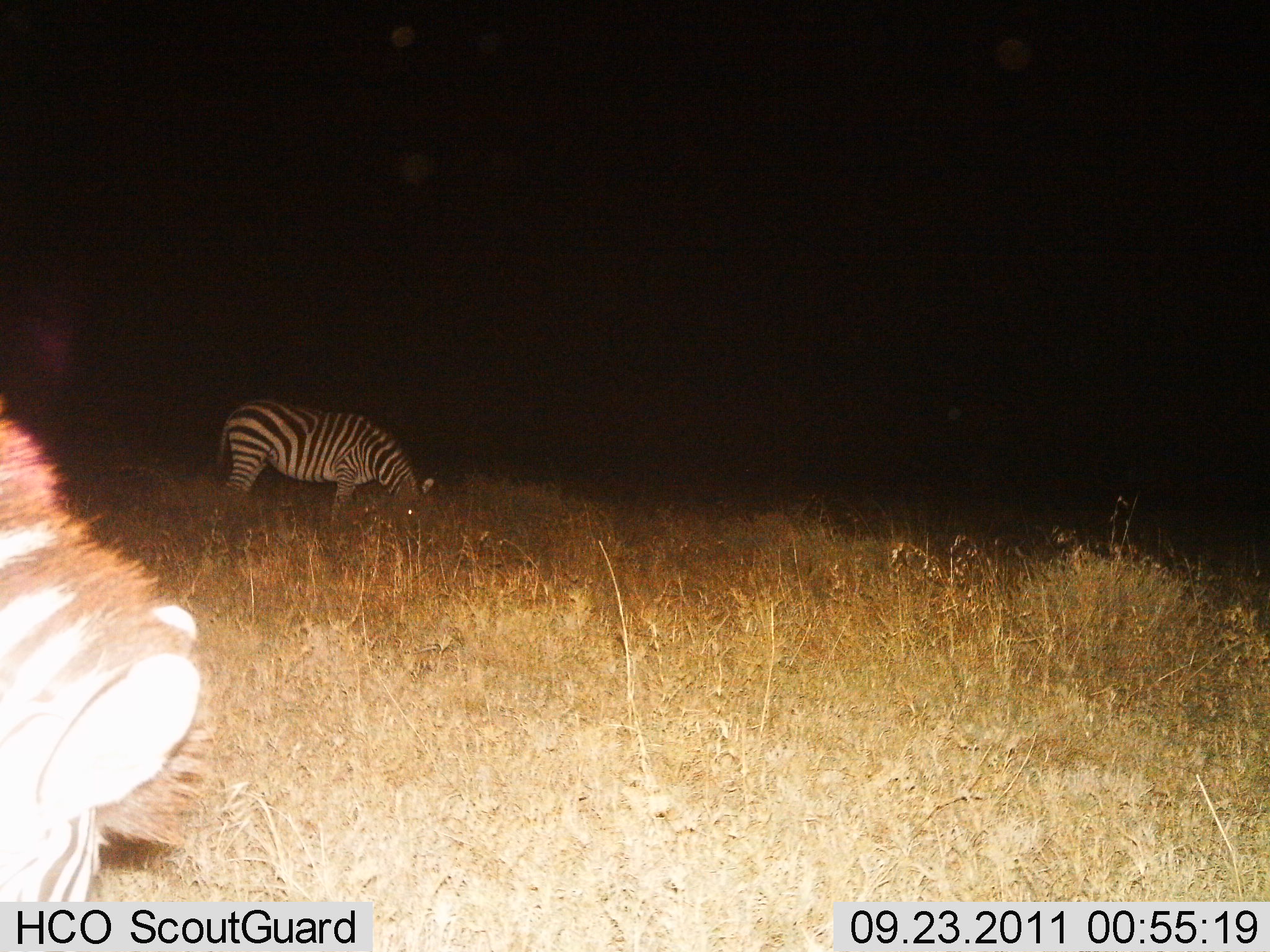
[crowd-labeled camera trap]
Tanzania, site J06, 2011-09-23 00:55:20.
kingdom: Animalia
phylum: Chordata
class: Mammalia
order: Perissodactyla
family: Equidae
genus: Equus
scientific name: Equus quagga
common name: plains zebra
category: zebra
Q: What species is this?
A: Zebra (plains zebra) (Equus quagga).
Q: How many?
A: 2.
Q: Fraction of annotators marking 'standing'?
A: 36%.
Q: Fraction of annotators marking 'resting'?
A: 0%.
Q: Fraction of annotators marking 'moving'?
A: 0%.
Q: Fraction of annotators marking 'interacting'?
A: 0%.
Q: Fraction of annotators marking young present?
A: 0%.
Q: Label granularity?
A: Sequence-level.